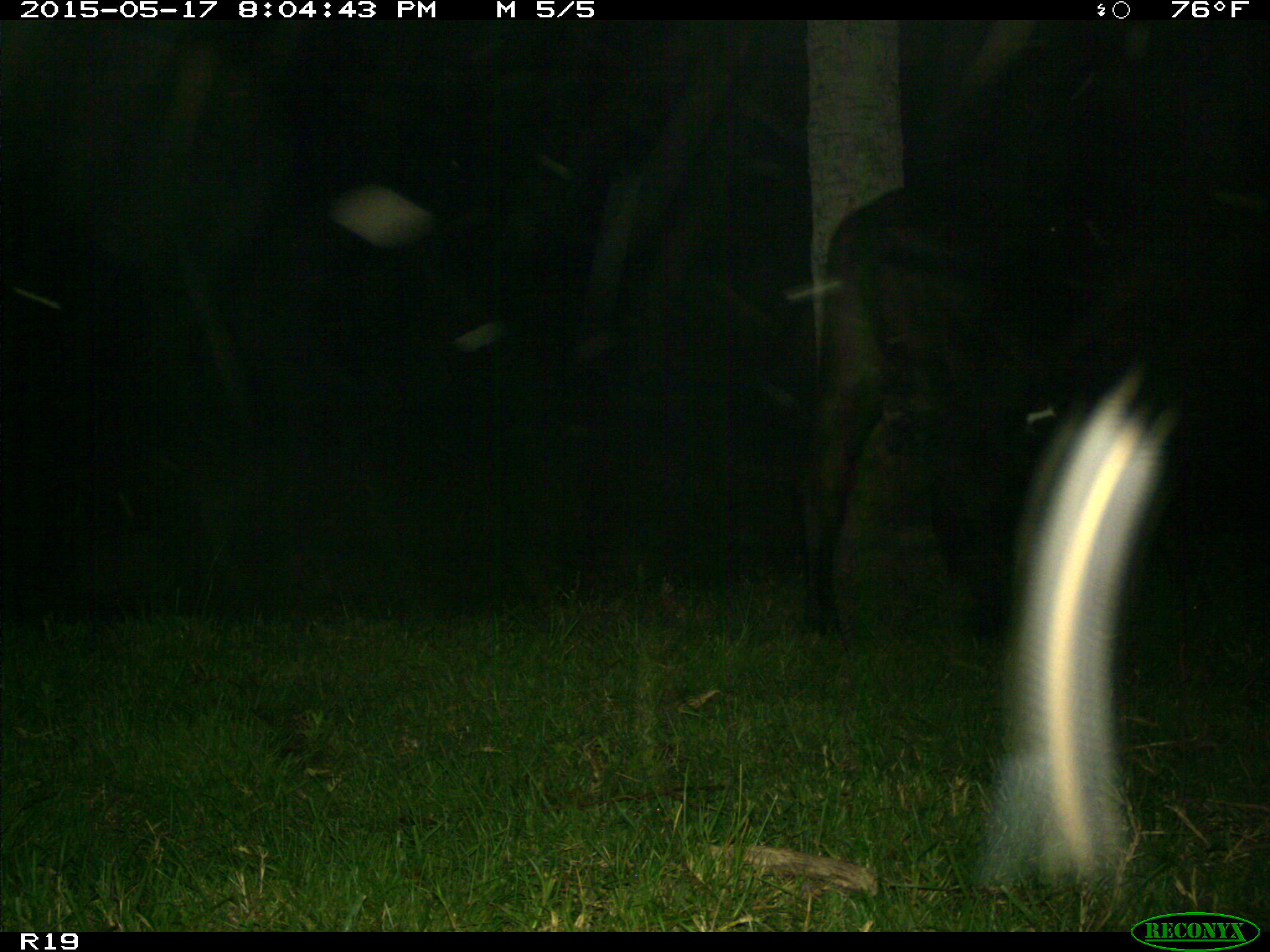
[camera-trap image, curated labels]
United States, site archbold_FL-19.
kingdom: Animalia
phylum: Chordata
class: Mammalia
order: Artiodactyla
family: Bovidae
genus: Bos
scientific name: Bos taurus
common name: domestic cow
Bos taurus (domestic cow).